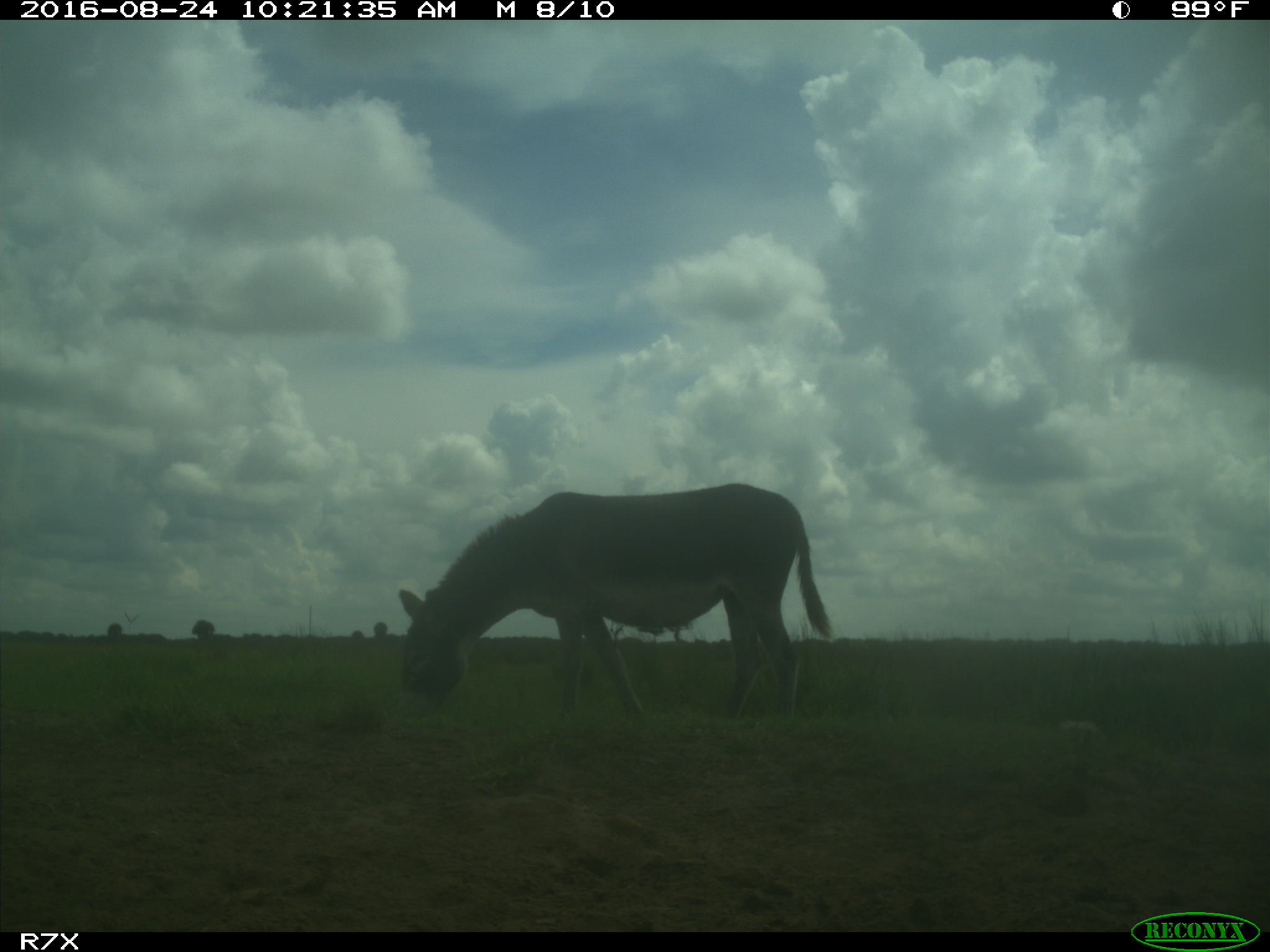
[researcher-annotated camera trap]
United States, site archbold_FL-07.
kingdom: Animalia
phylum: Chordata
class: Mammalia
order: Perissodactyla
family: Equidae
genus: Equus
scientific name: Equus africanus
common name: african wild ass